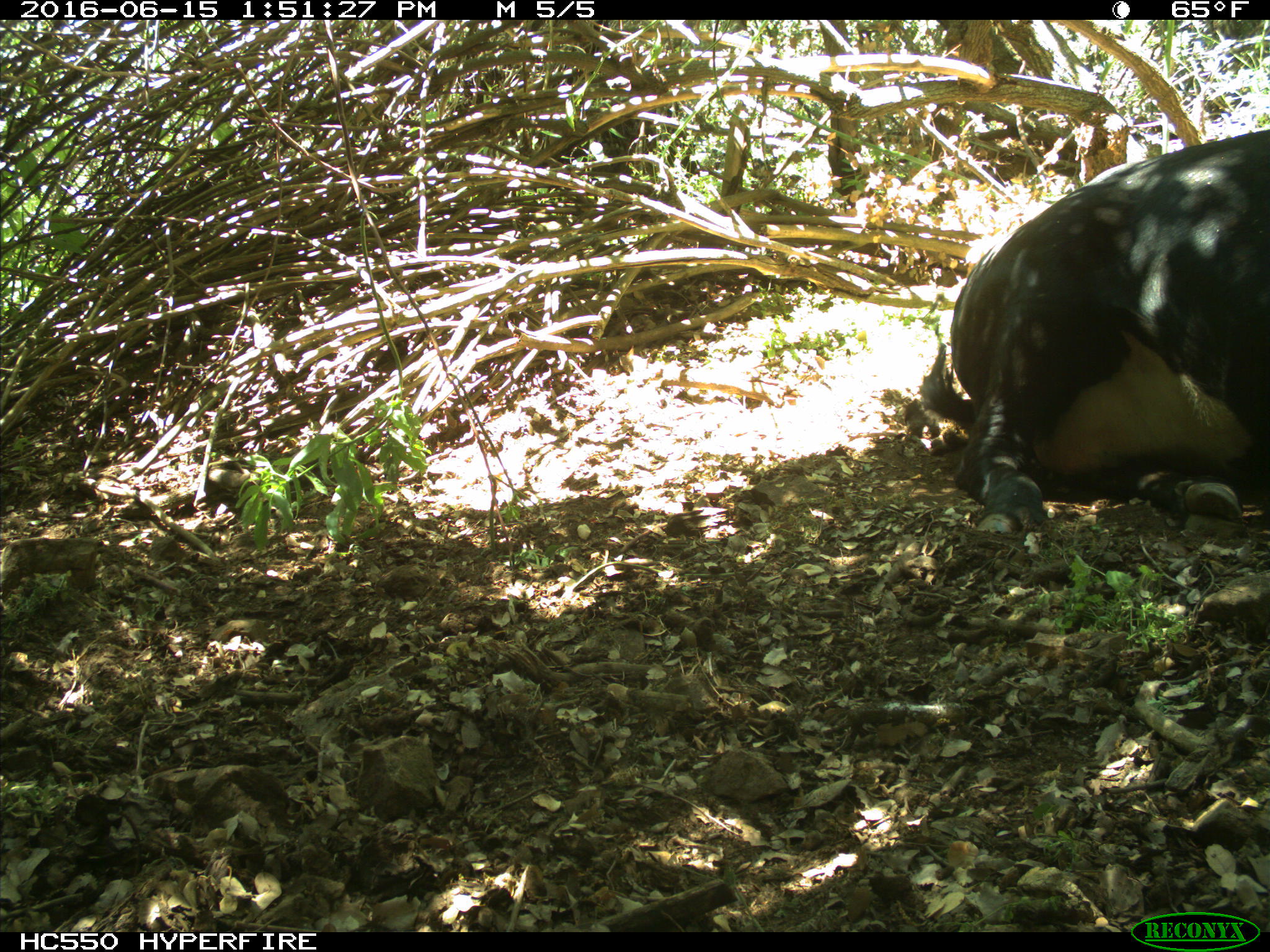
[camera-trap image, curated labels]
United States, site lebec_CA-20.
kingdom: Animalia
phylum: Chordata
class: Mammalia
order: Artiodactyla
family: Bovidae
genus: Bos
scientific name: Bos taurus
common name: domestic cow